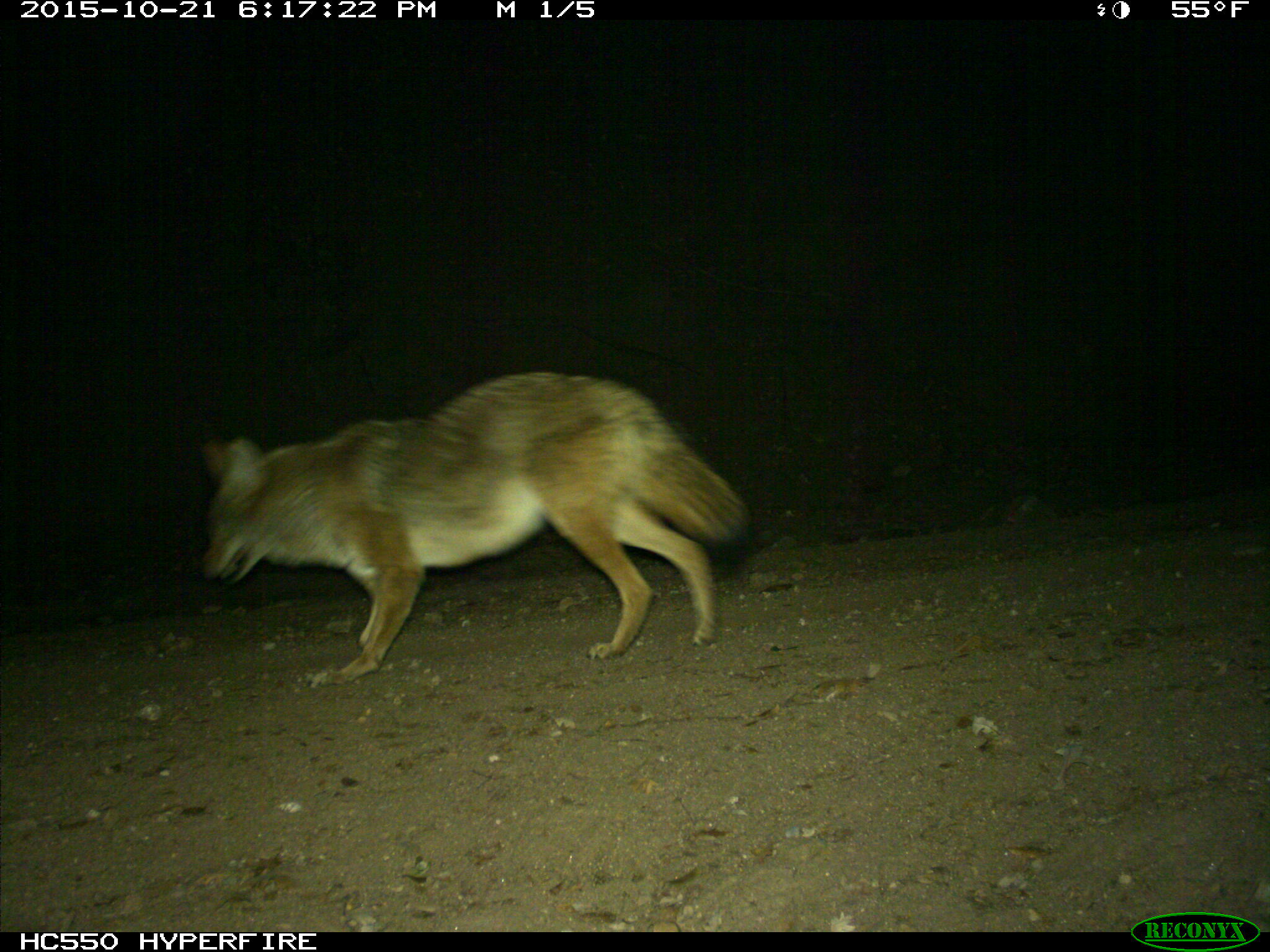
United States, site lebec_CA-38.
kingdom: Animalia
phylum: Chordata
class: Mammalia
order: Carnivora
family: Canidae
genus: Canis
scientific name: Canis latrans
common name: coyote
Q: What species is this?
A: Canis latrans (coyote).